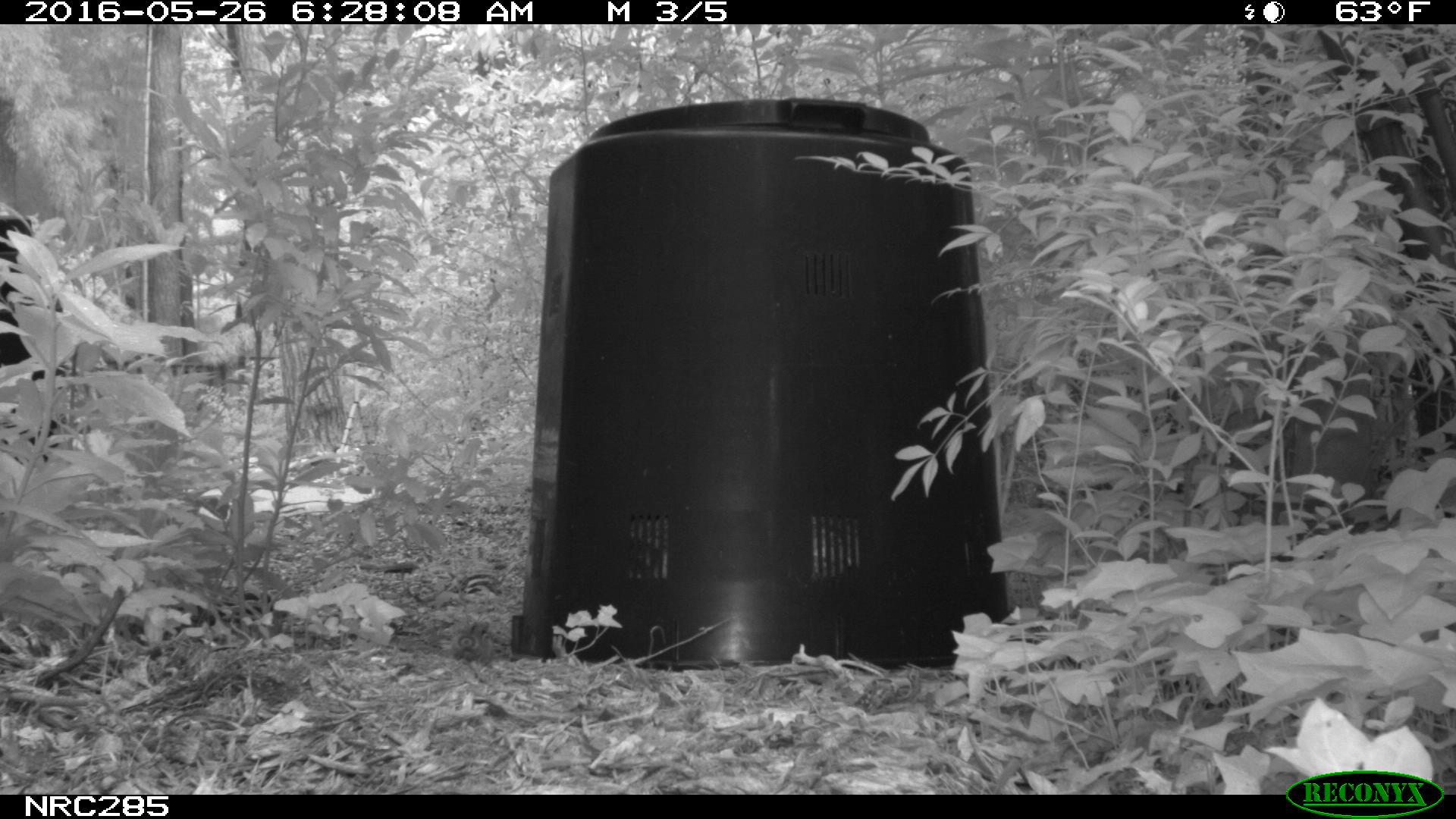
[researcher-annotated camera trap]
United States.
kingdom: Animalia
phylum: Chordata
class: Mammalia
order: Rodentia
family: Sciuridae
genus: Tamias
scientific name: Tamias striatus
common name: eastern chipmunk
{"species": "Eastern Chipmunk (Tamias striatus)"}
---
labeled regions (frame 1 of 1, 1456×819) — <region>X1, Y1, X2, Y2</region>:
Eastern Chipmunk: <region>447, 609, 497, 665</region>